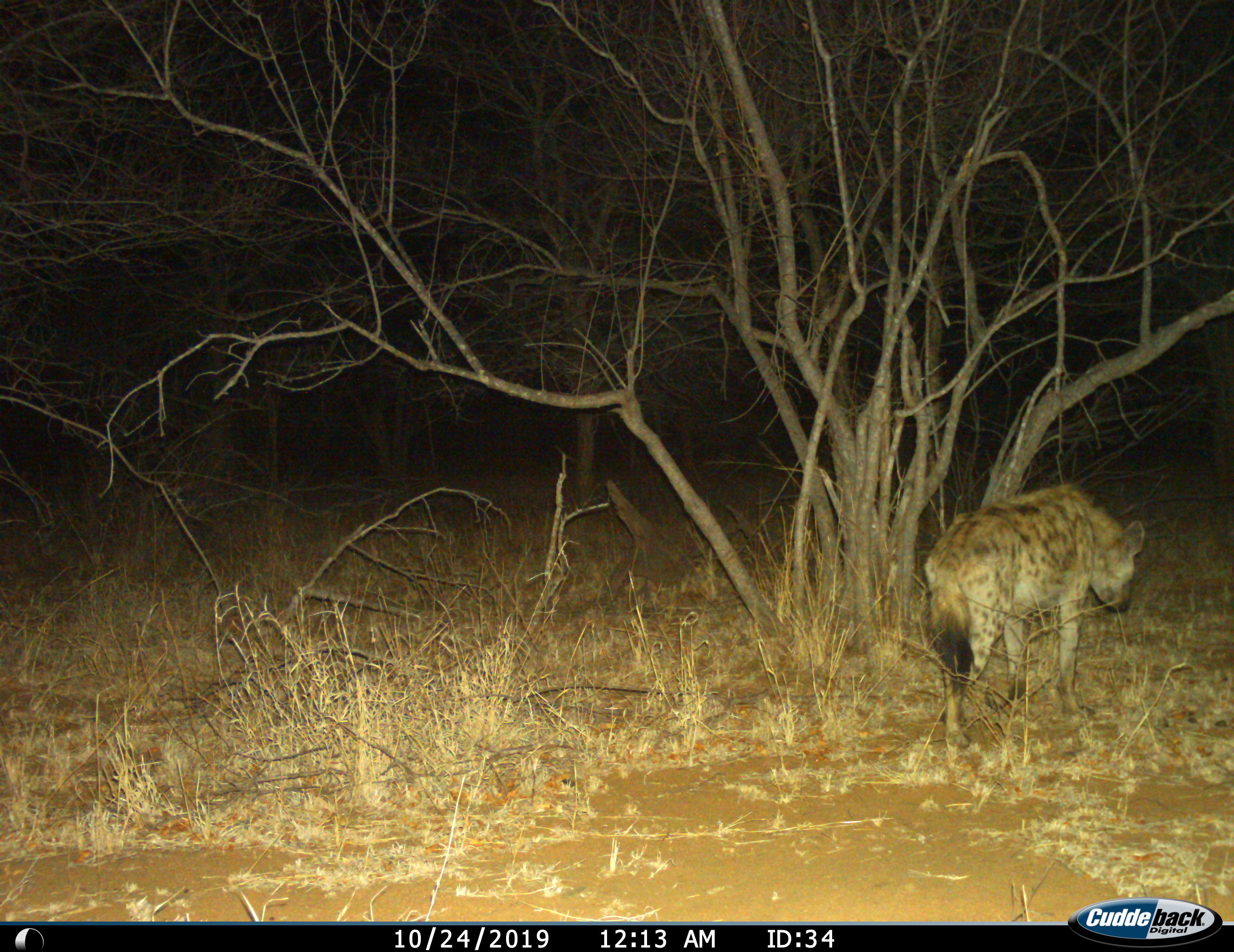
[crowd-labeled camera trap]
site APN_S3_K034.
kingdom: Animalia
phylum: Chordata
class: Mammalia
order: Carnivora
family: Hyaenidae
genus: Crocuta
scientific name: Crocuta crocuta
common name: spotted hyena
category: hyenaspotted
Hyenaspotted (spotted hyena) (Crocuta crocuta), count 1. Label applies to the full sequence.